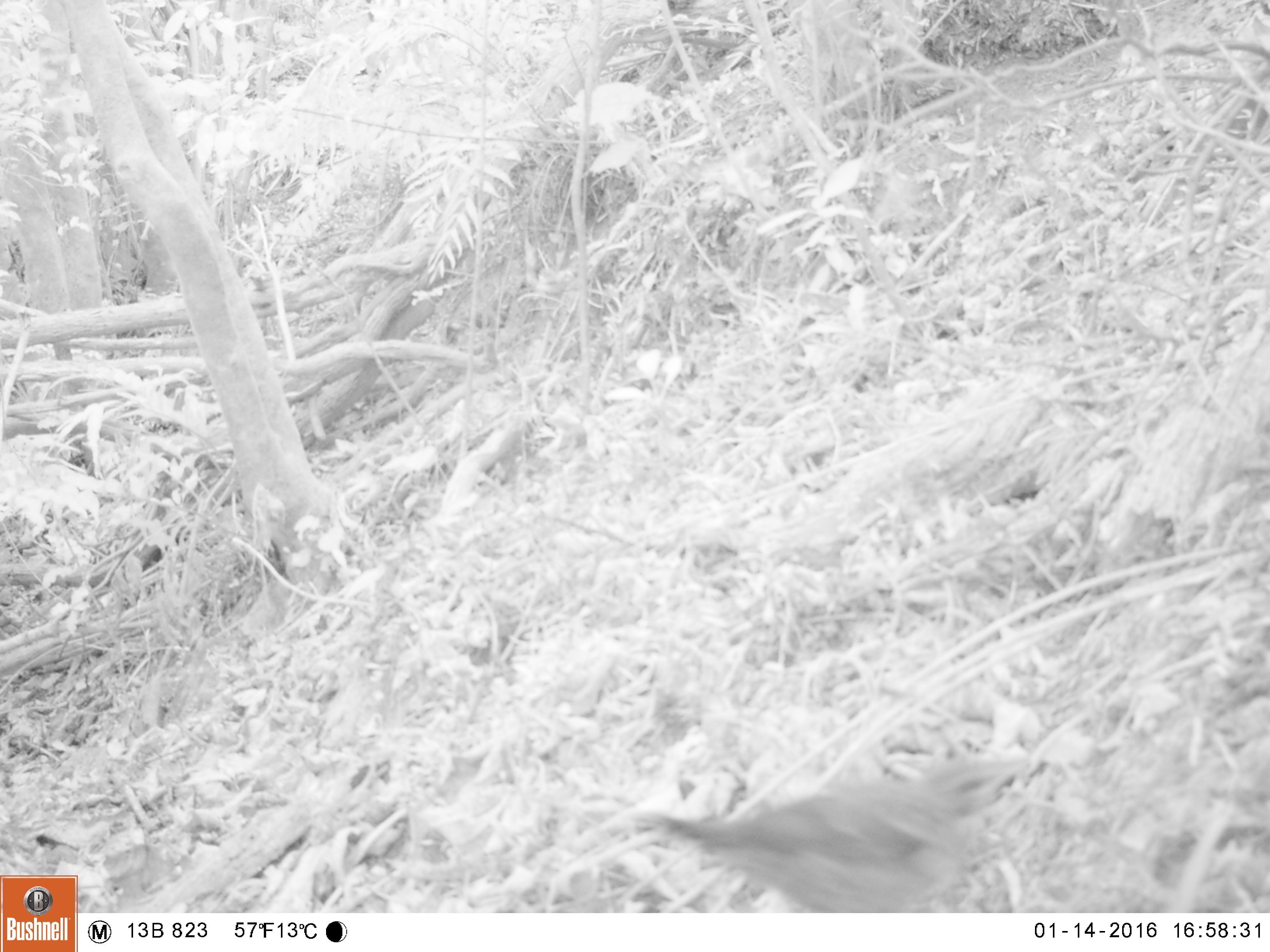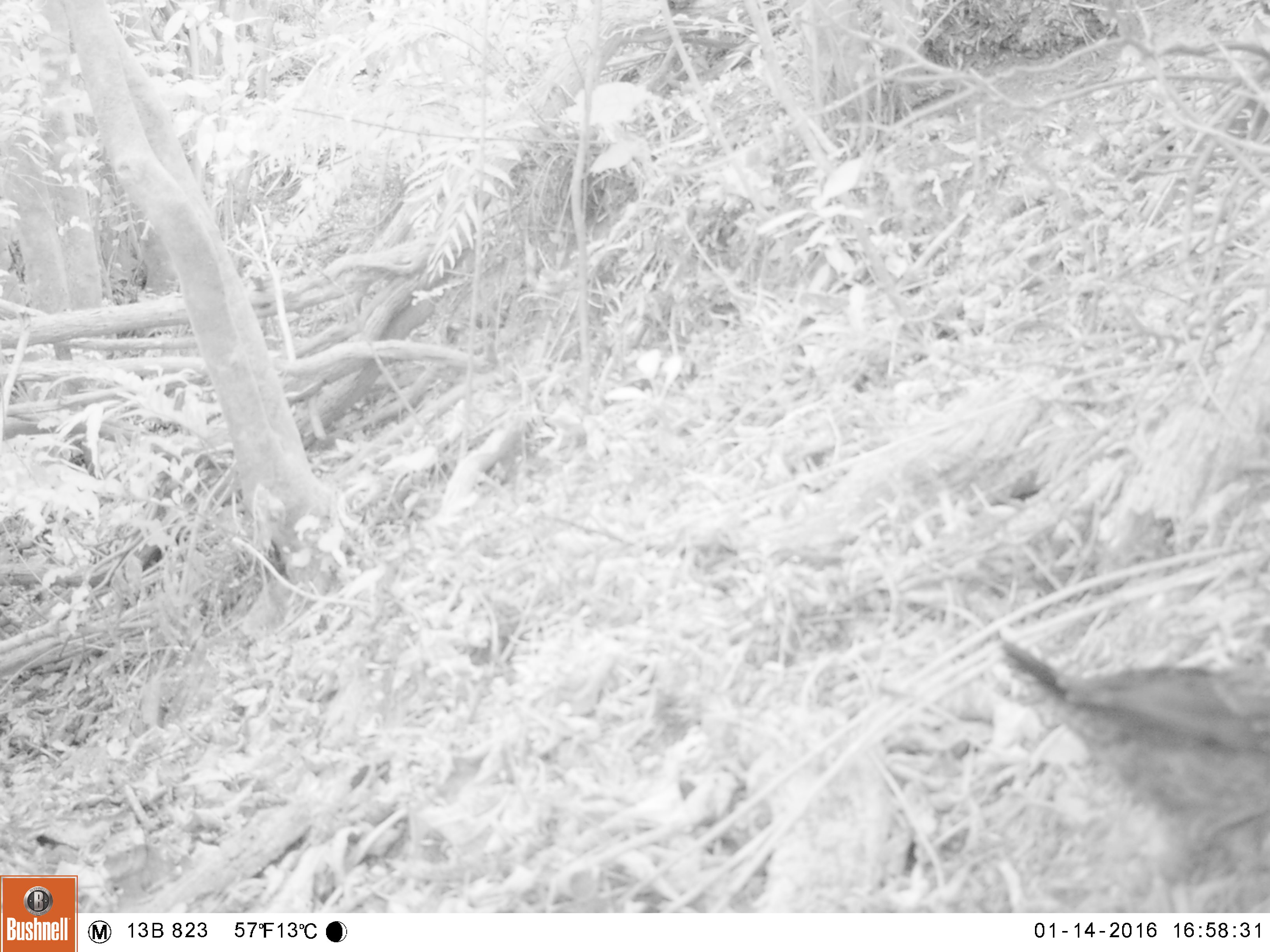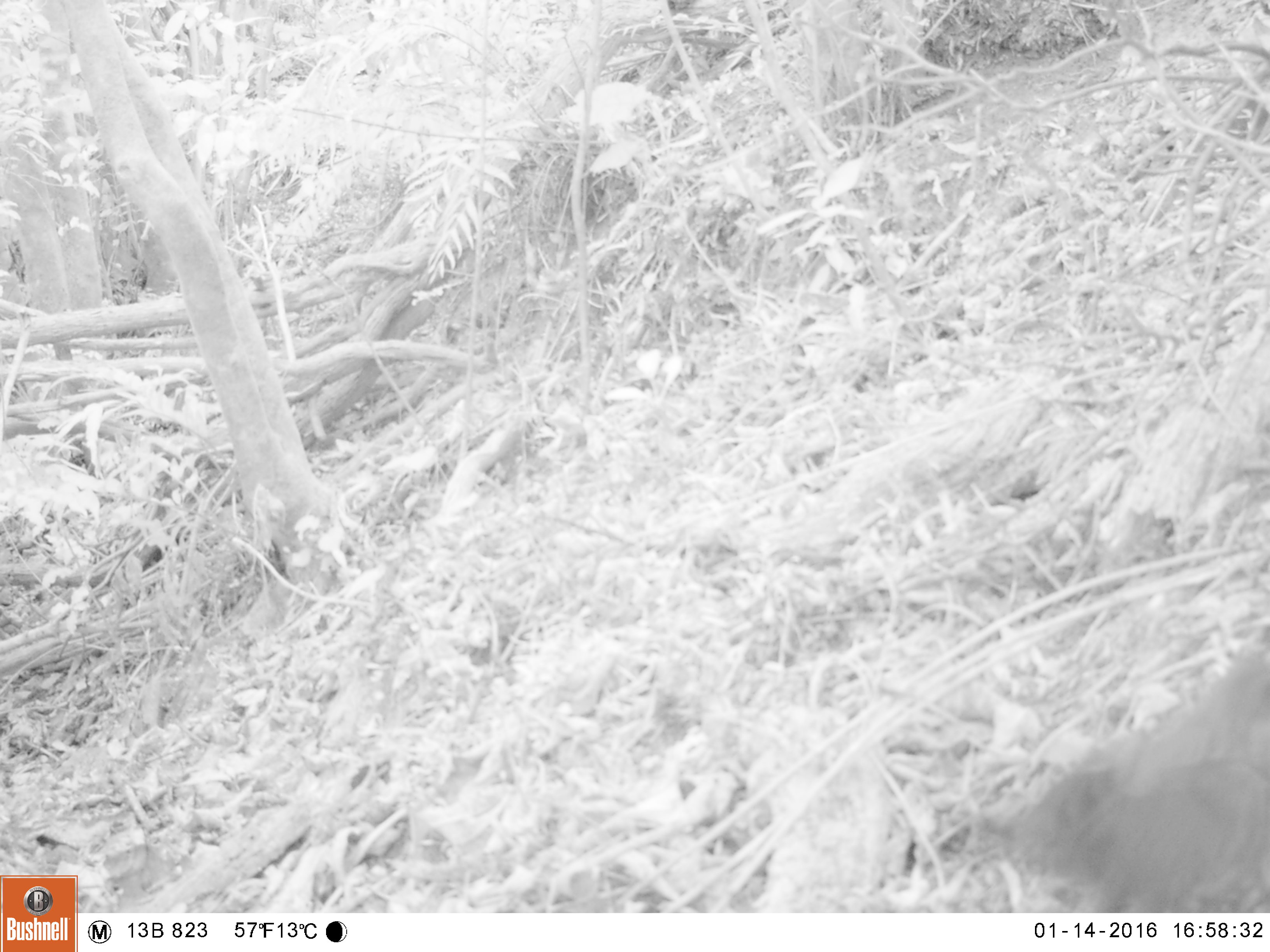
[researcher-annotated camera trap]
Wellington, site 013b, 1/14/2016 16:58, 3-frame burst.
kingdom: Animalia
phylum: Chordata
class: Aves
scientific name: Aves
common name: bird